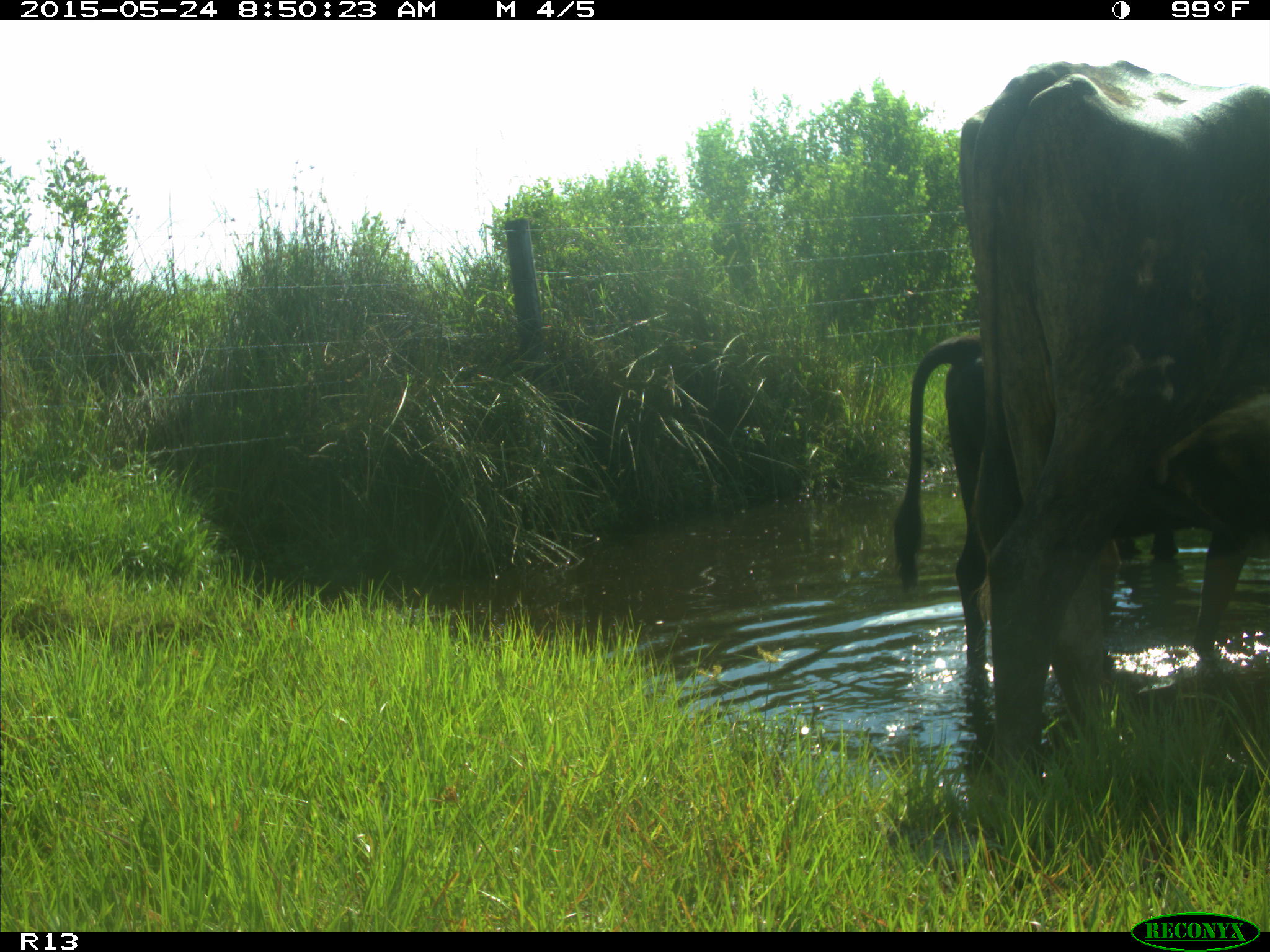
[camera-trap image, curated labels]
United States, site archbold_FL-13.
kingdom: Animalia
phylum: Chordata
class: Mammalia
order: Artiodactyla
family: Bovidae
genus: Bos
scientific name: Bos taurus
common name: domestic cow